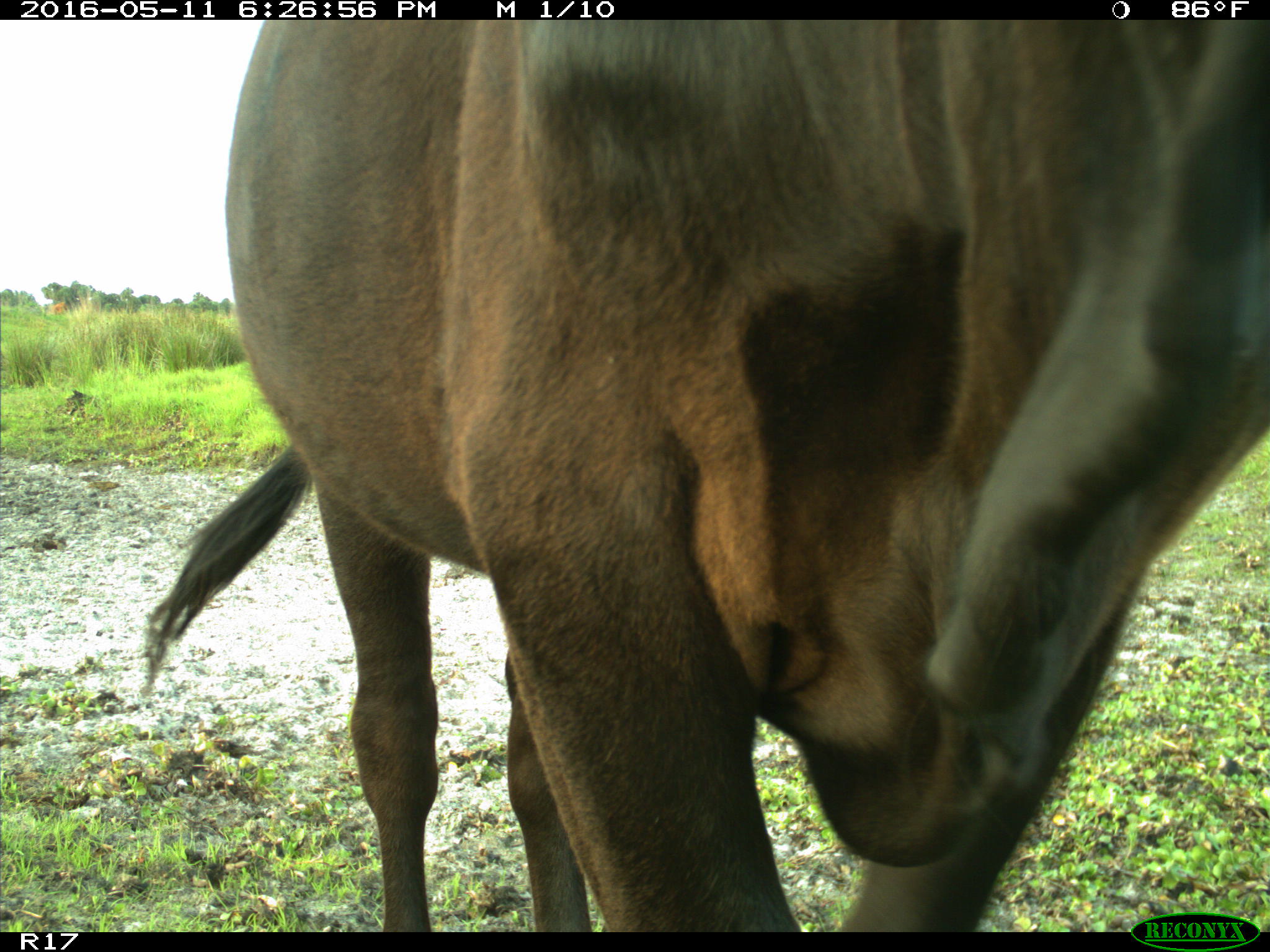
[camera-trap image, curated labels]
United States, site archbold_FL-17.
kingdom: Animalia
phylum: Chordata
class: Mammalia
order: Artiodactyla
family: Bovidae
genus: Bos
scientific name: Bos taurus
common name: domestic cow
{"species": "Bos taurus (domestic cow)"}